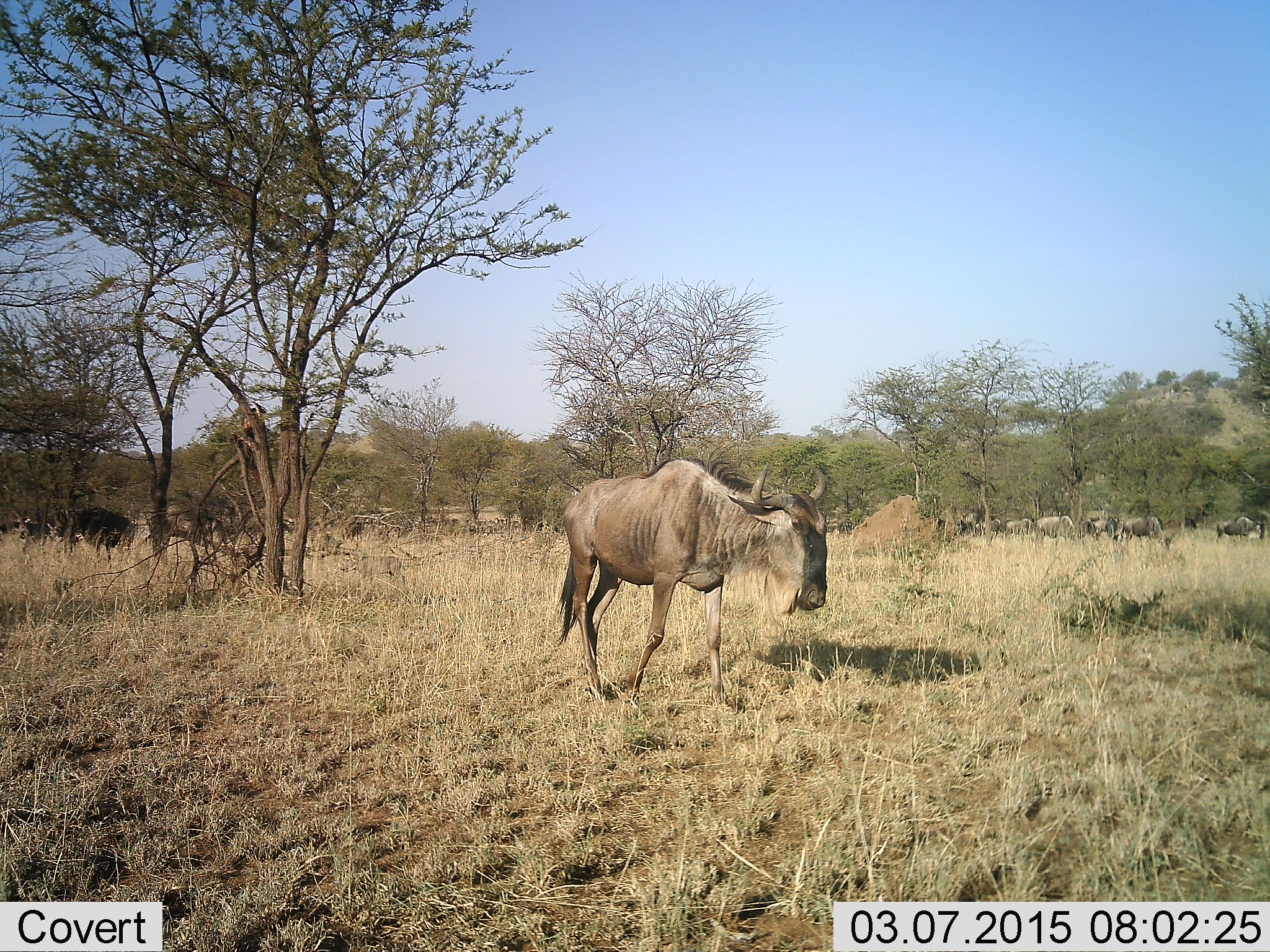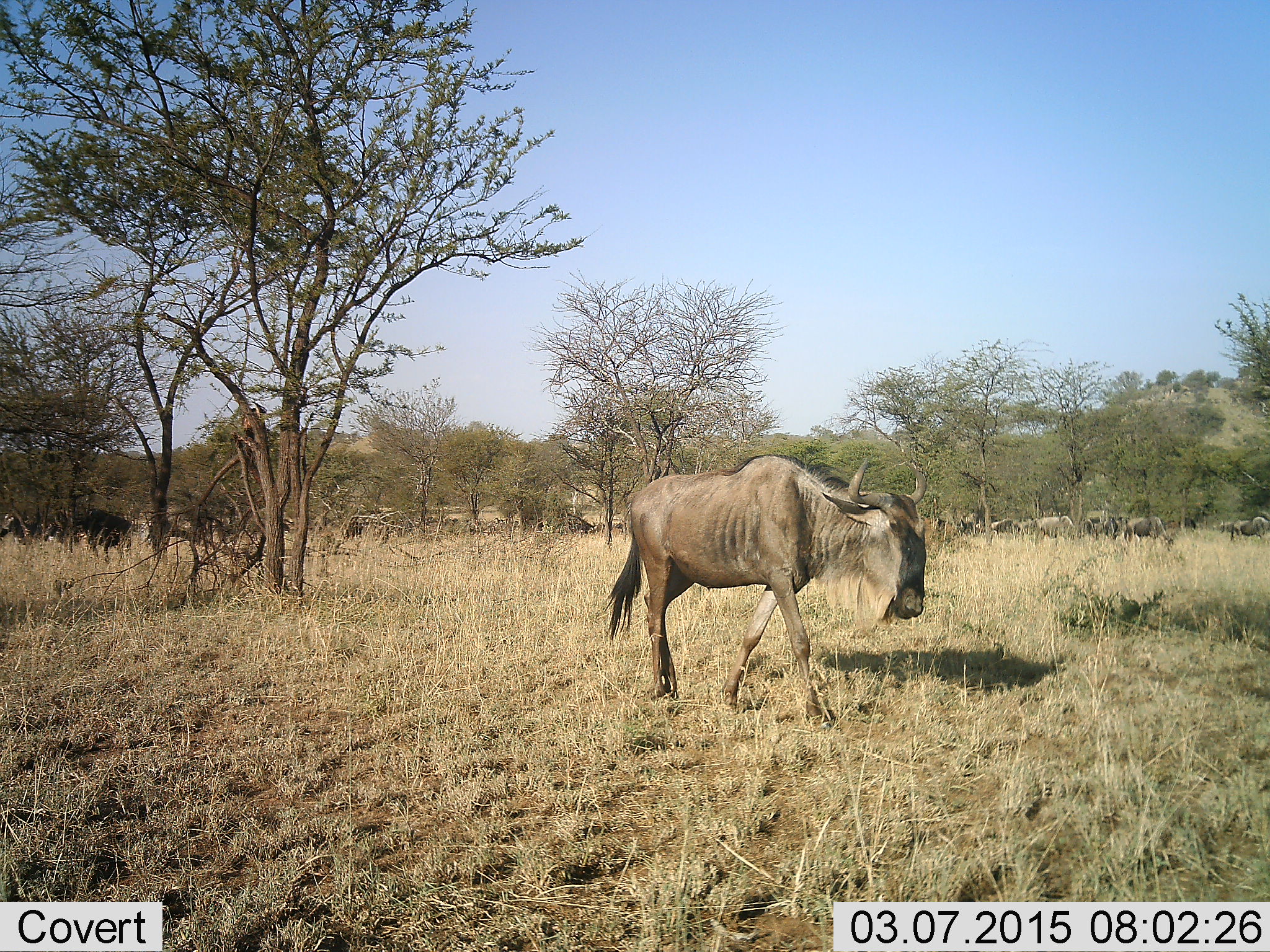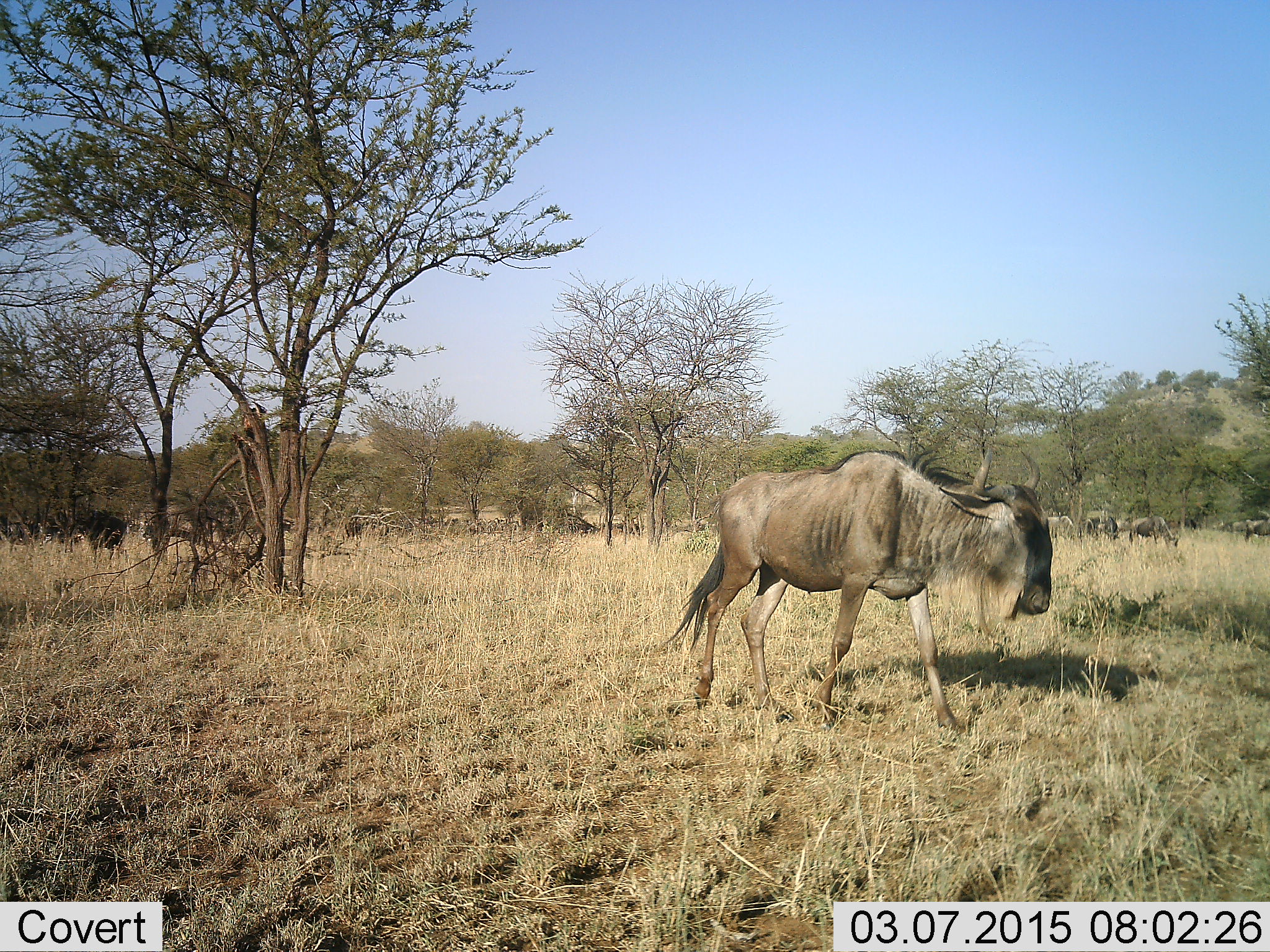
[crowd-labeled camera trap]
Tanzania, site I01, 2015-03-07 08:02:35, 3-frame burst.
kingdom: Animalia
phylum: Chordata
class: Mammalia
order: Artiodactyla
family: Bovidae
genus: Connochaetes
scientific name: Connochaetes taurinus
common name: blue wildebeest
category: wildebeest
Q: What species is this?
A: Wildebeest (blue wildebeest) (Connochaetes taurinus).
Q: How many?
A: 11-50.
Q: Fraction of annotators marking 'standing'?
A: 17%.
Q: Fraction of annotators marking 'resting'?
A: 0%.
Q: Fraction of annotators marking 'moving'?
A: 100%.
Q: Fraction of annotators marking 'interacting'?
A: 0%.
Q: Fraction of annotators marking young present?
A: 0%.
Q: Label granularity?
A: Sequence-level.